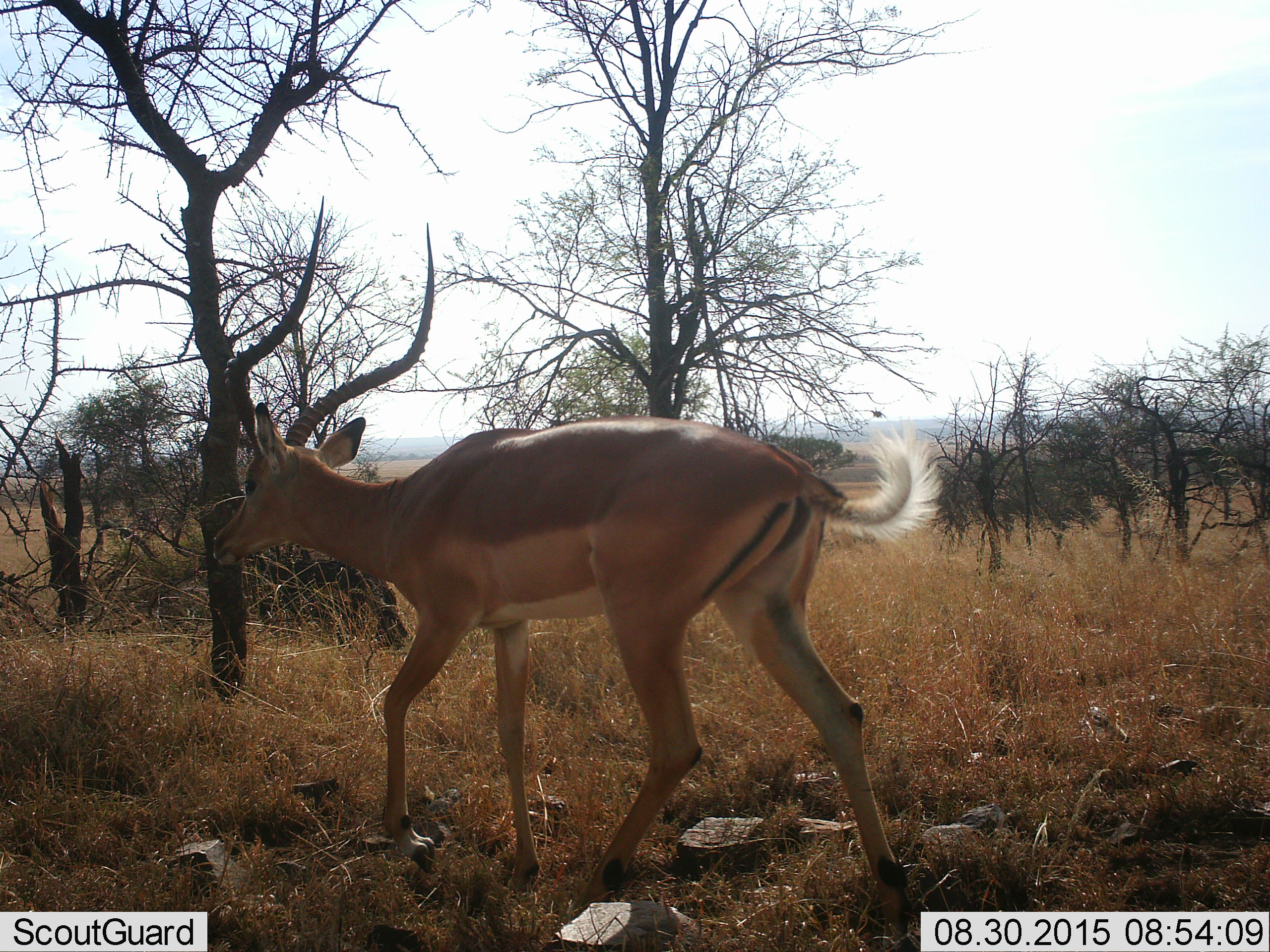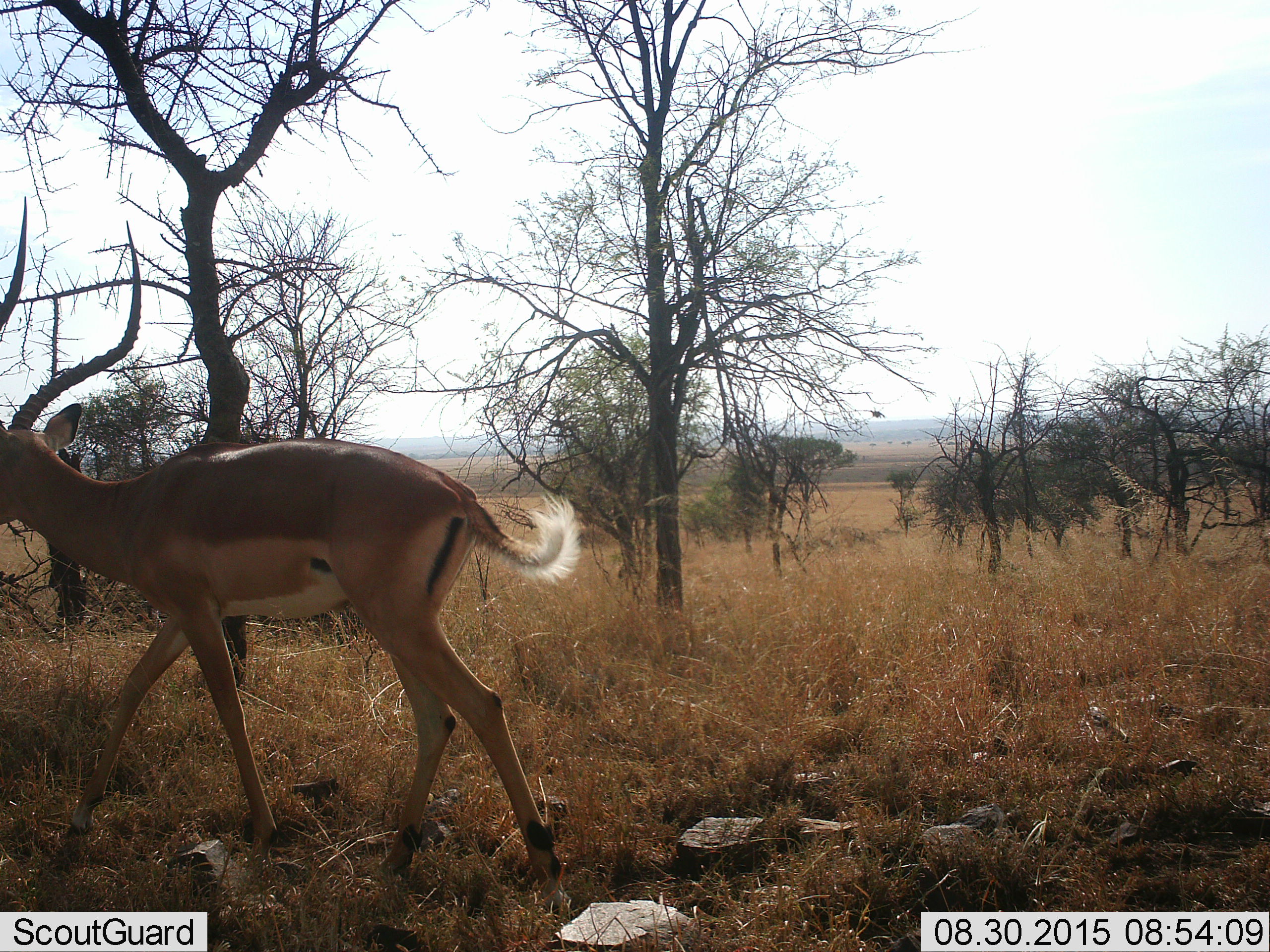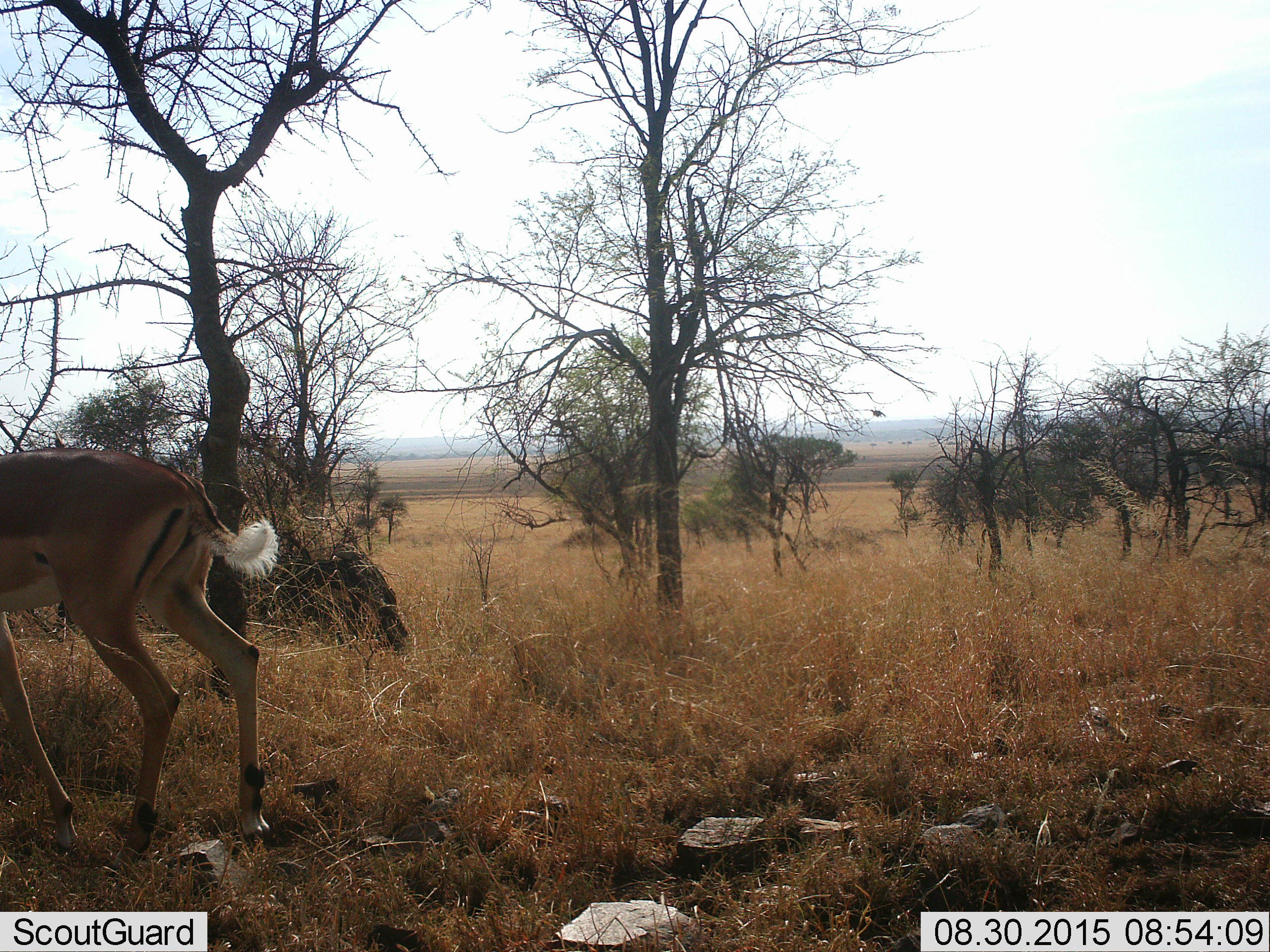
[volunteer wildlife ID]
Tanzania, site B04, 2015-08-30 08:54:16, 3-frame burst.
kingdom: Animalia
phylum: Chordata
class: Mammalia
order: Artiodactyla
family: Bovidae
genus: Aepyceros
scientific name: Aepyceros melampus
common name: impala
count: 1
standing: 8%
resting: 0%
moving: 100%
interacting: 0%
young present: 0%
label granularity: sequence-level